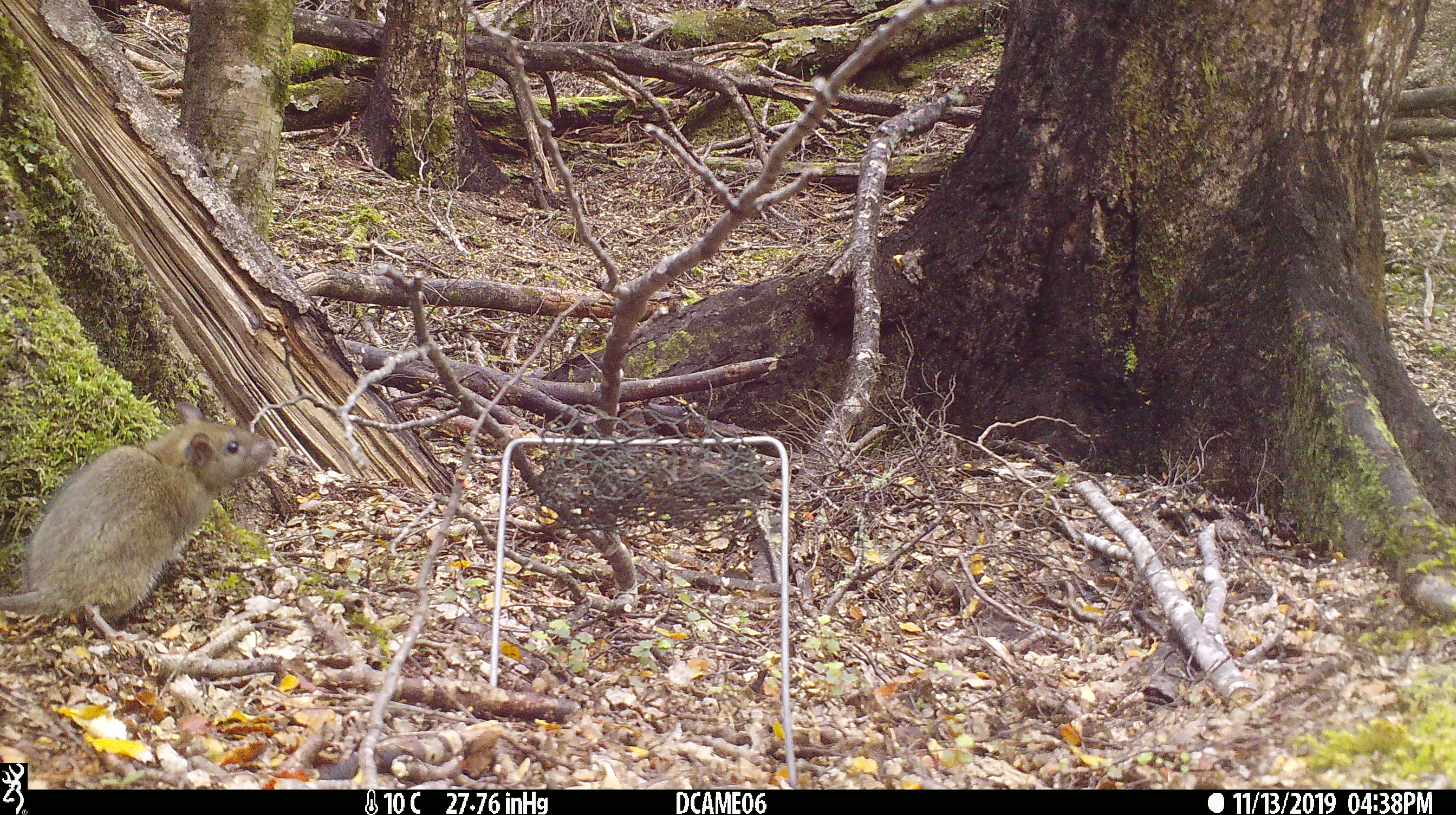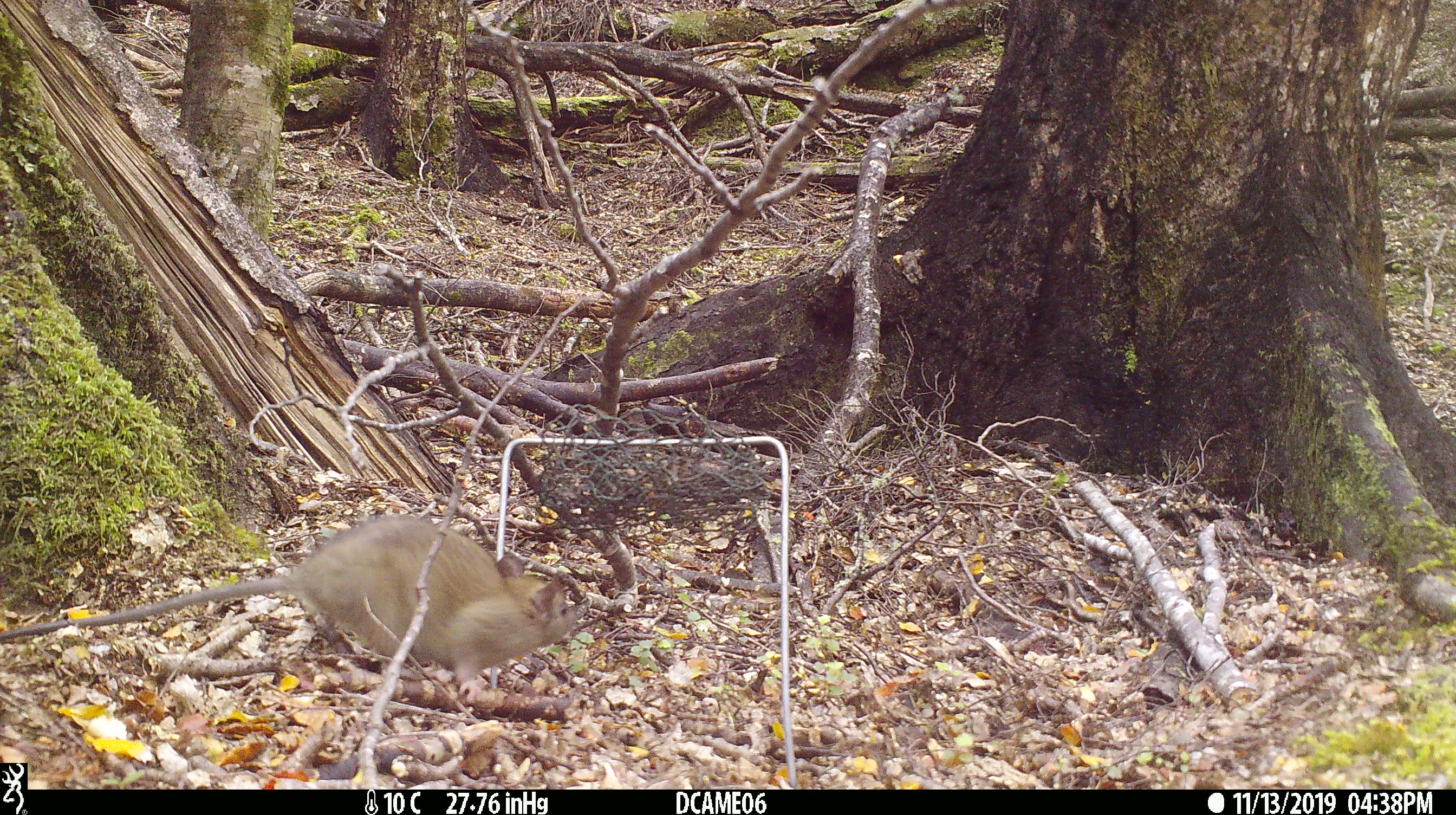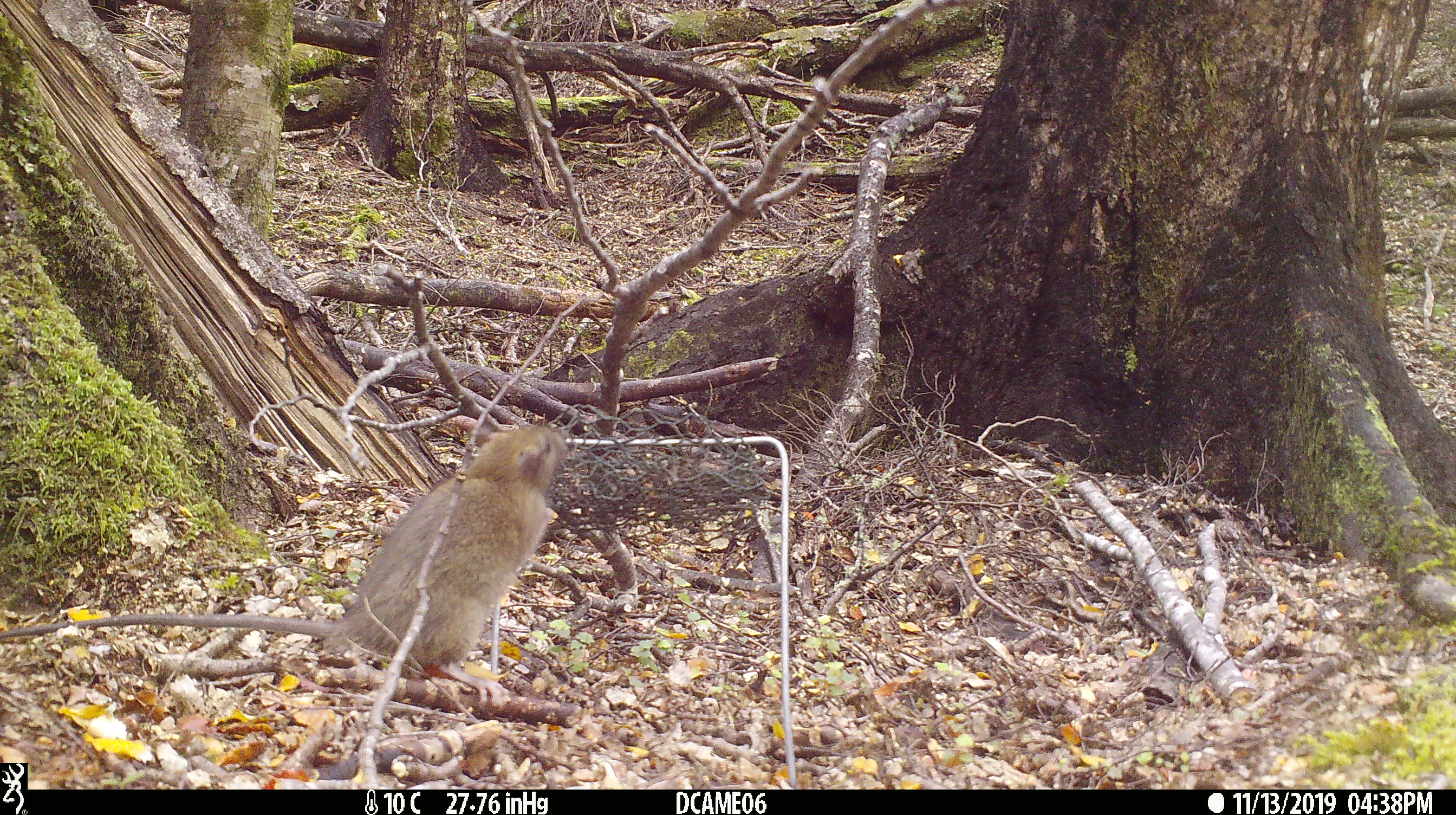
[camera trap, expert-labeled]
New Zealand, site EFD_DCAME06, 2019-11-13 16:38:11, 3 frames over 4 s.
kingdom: Animalia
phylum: Chordata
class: Mammalia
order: Rodentia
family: Muridae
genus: Rattus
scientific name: Rattus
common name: rat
Rat (Rattus).